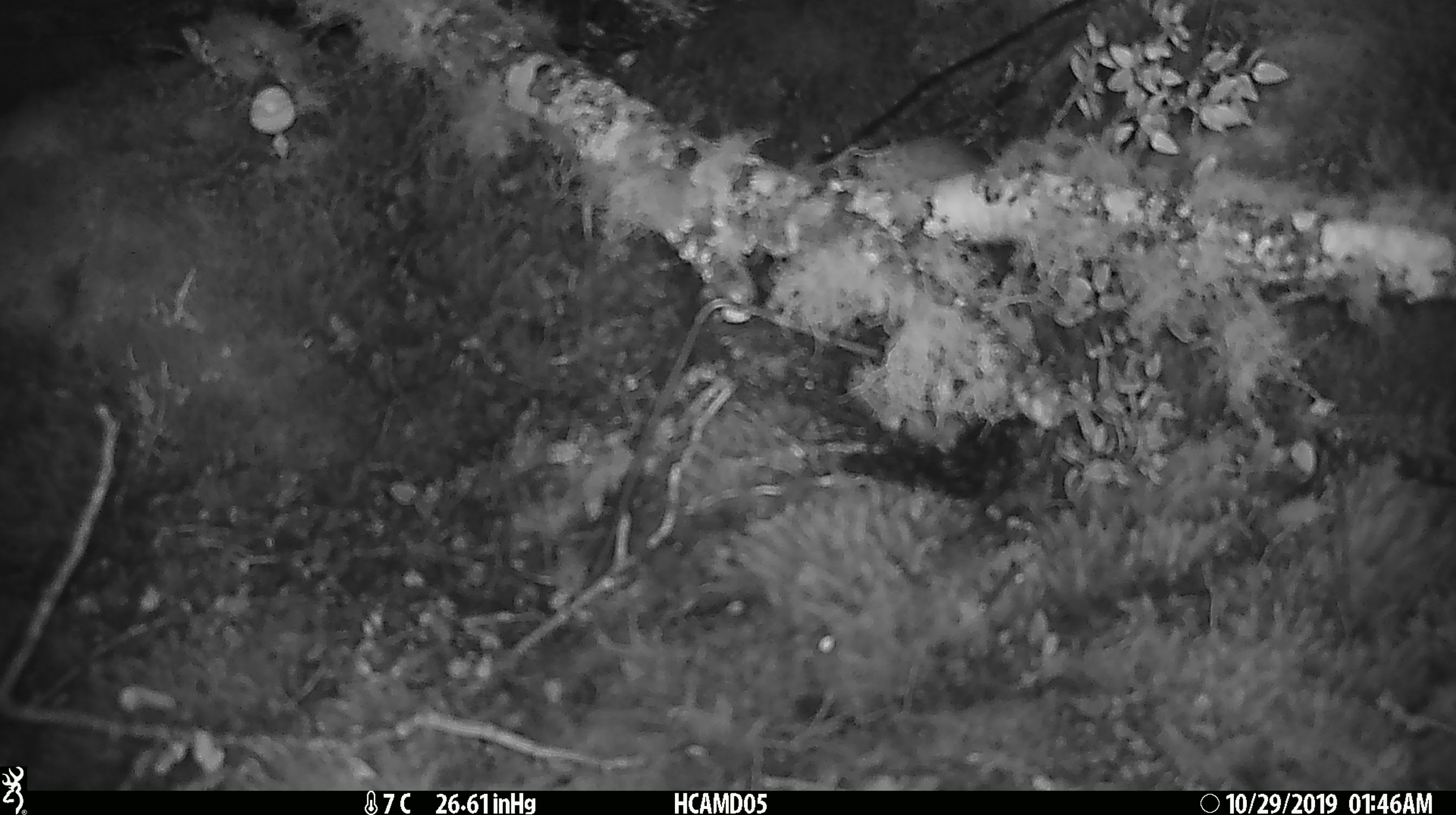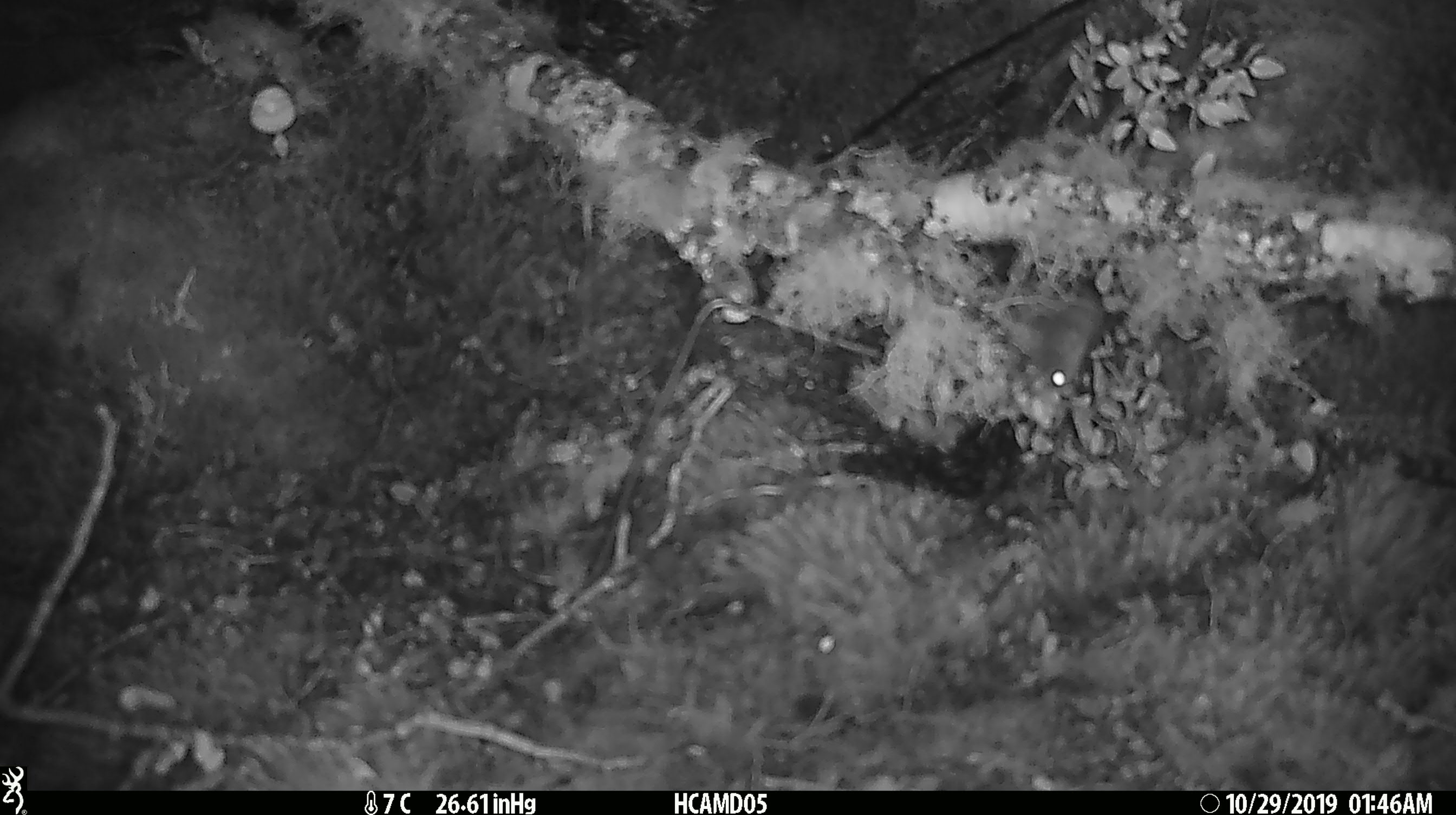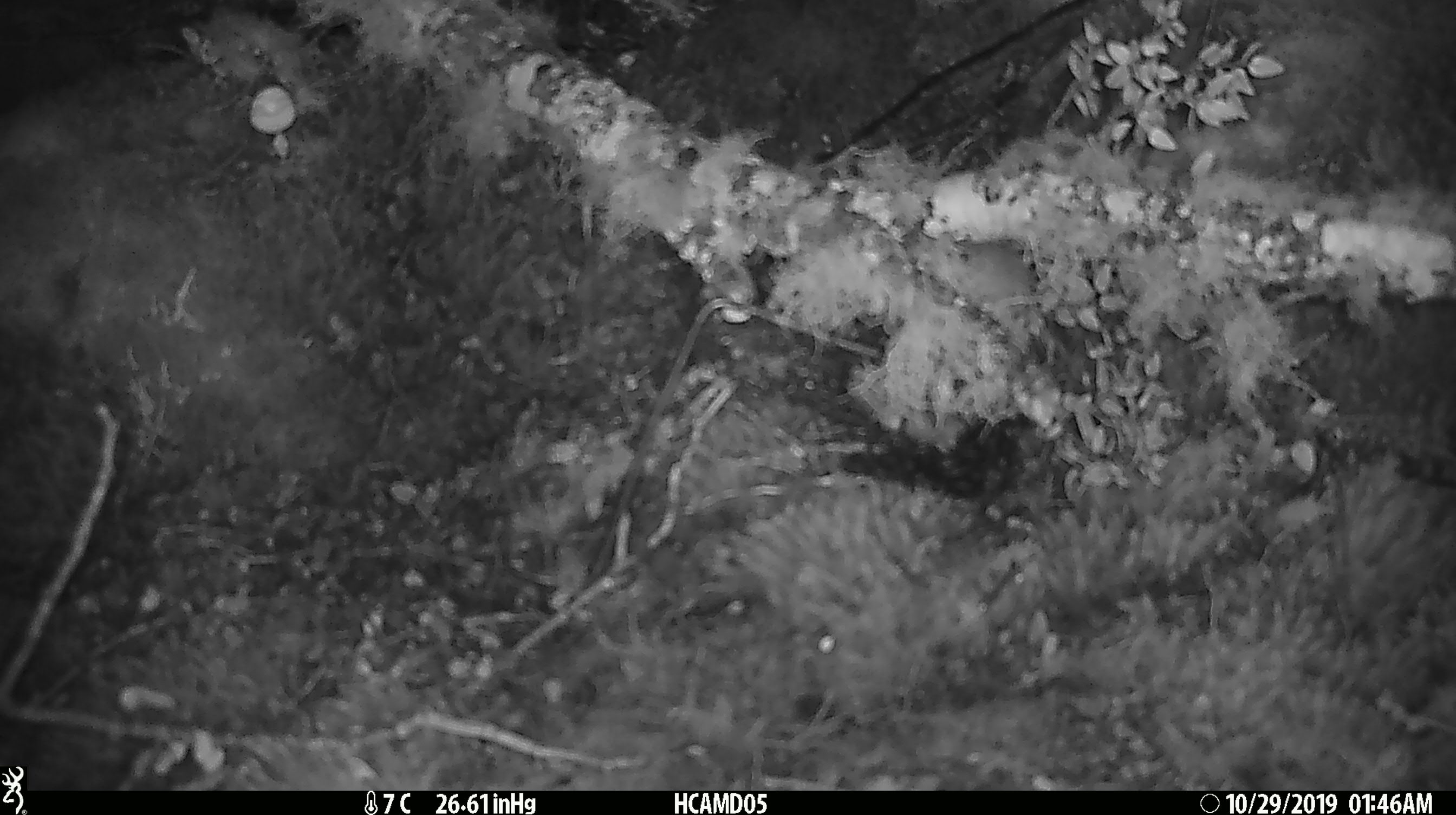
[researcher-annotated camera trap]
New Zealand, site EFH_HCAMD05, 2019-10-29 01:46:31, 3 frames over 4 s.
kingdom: Animalia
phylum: Chordata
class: Mammalia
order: Rodentia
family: Muridae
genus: Mus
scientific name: Mus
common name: mouse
Mouse (Mus).